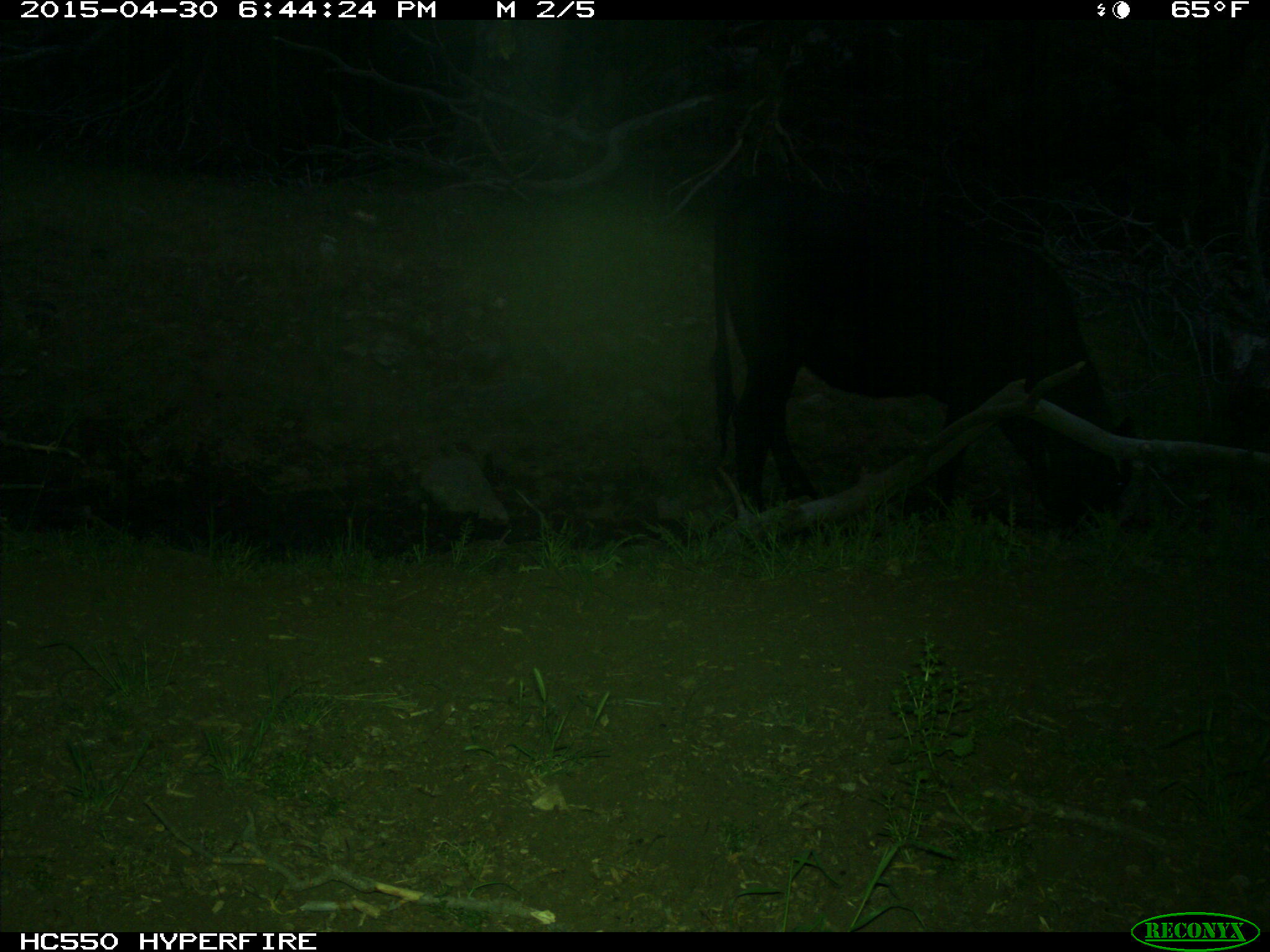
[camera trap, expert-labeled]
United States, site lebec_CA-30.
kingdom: Animalia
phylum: Chordata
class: Mammalia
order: Artiodactyla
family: Bovidae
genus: Bos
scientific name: Bos taurus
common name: domestic cow